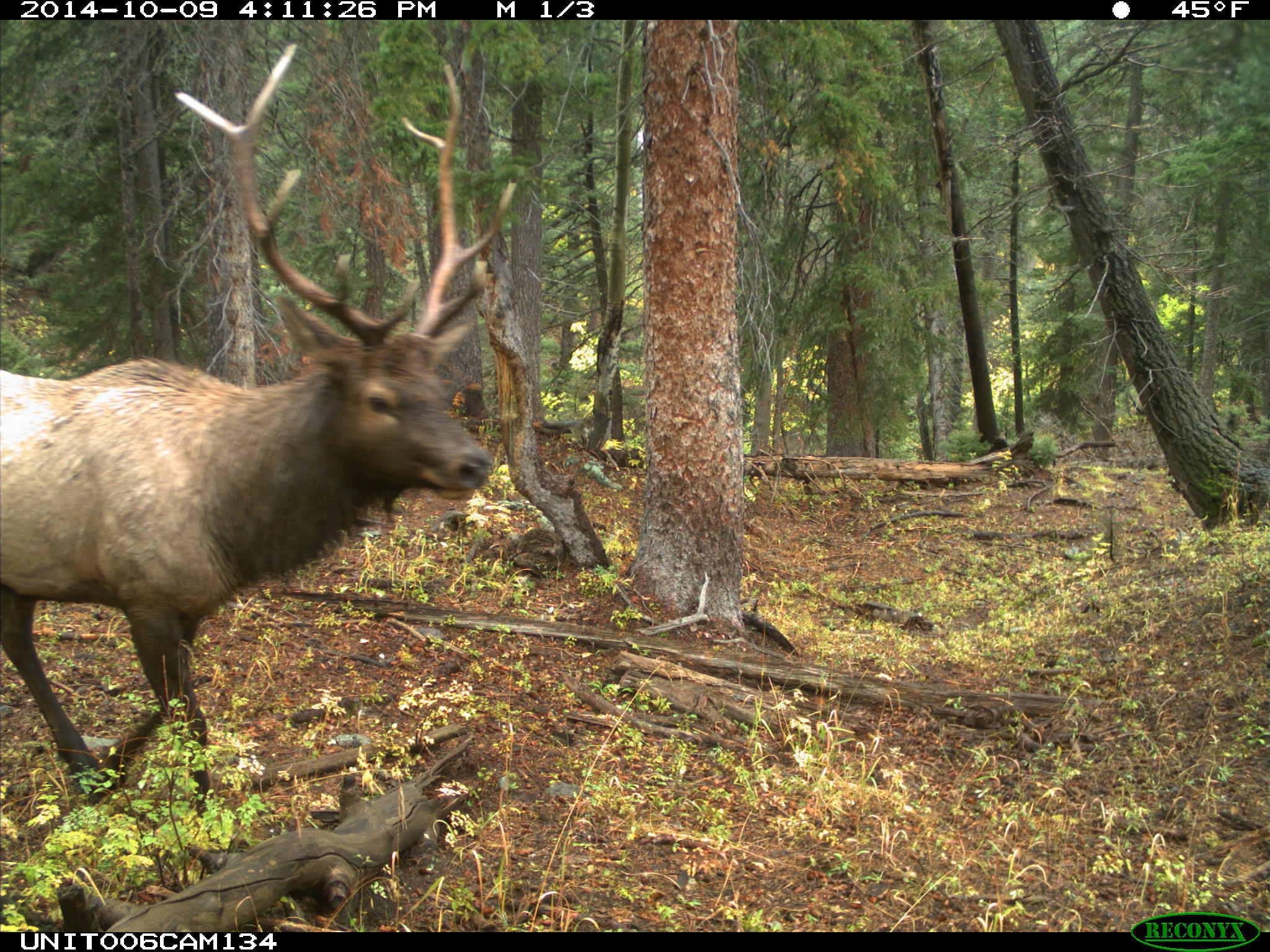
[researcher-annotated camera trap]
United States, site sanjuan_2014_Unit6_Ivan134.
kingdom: Animalia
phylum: Chordata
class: Mammalia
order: Artiodactyla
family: Cervidae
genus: Cervus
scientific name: Cervus elaphus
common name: red deer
Cervus elaphus (red deer).